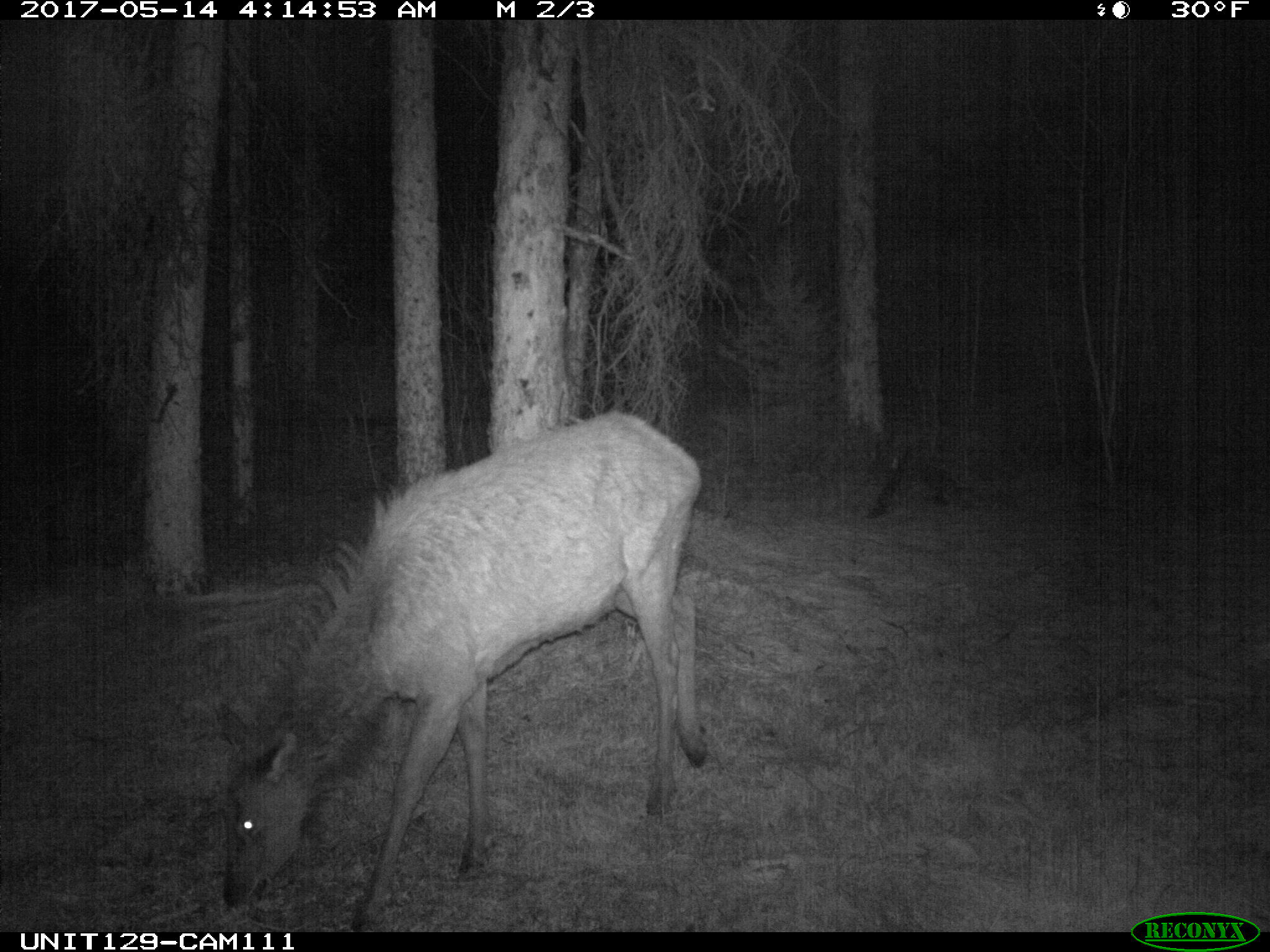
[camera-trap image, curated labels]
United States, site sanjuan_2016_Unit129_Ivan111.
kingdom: Animalia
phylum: Chordata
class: Mammalia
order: Artiodactyla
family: Cervidae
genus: Cervus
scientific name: Cervus elaphus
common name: red deer